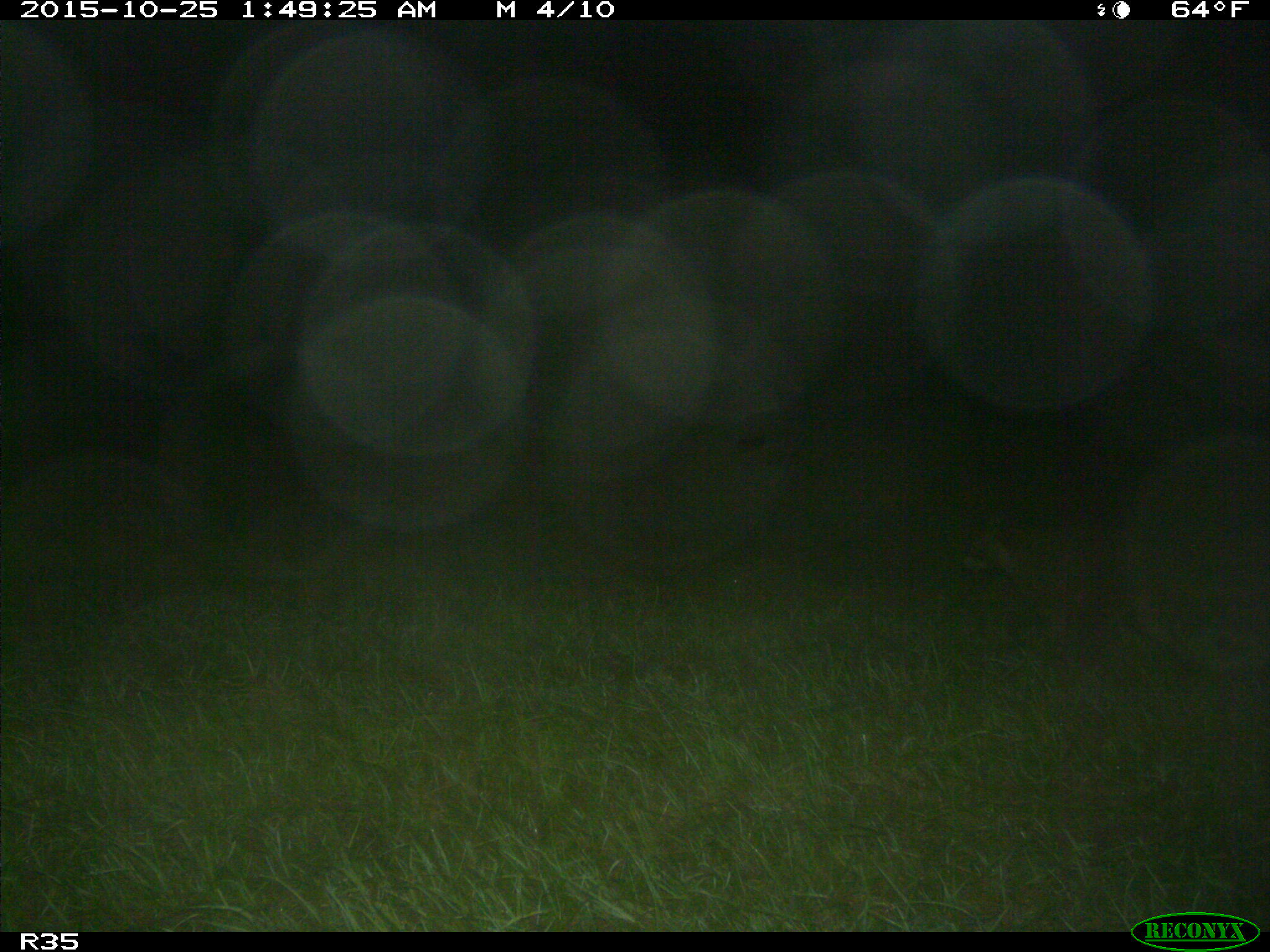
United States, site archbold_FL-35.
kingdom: Animalia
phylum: Chordata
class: Mammalia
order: Carnivora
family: Procyonidae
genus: Procyon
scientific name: Procyon lotor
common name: common raccoon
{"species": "Procyon lotor (common raccoon)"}